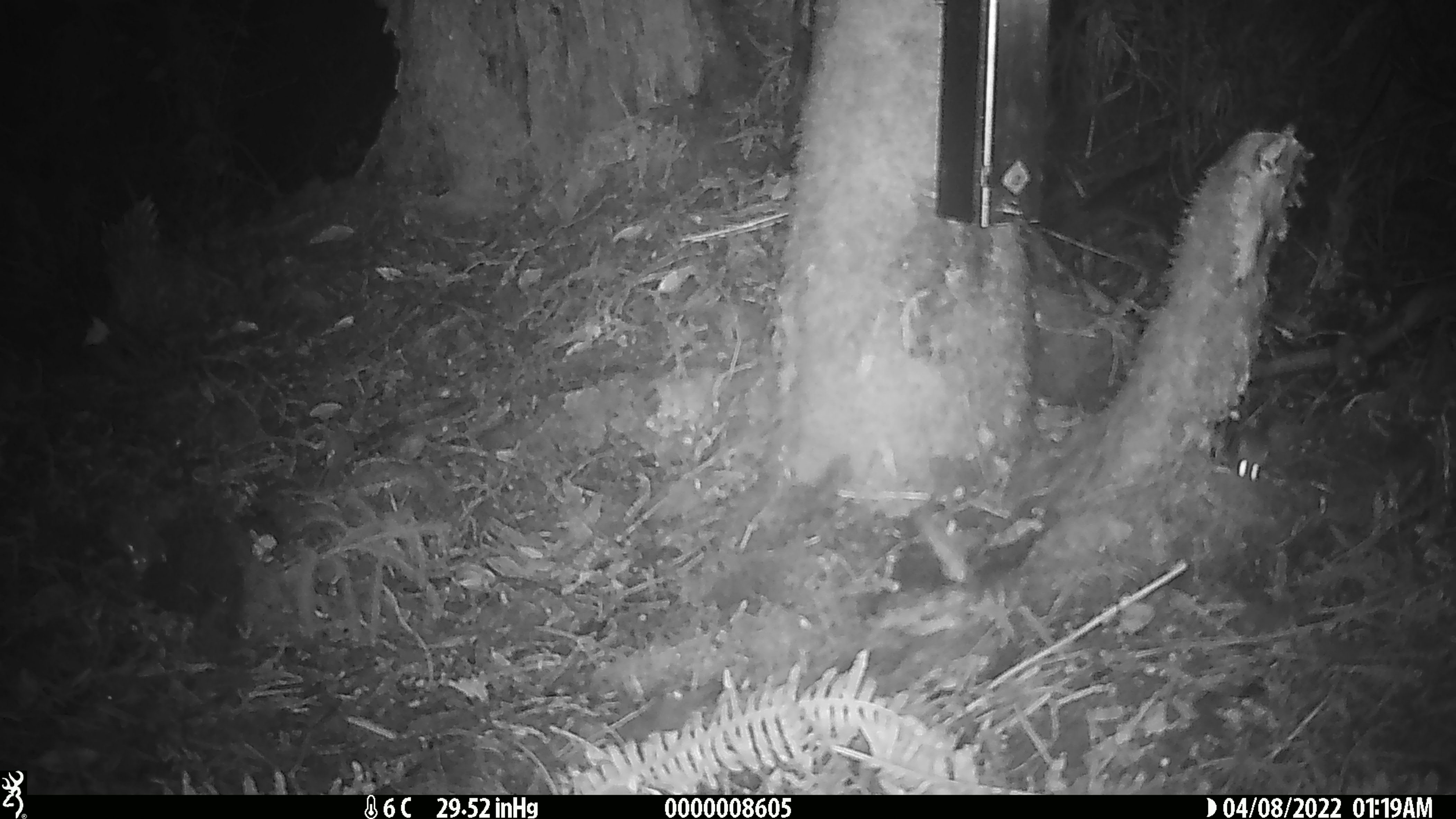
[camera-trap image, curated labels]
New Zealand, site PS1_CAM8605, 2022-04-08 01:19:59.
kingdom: Animalia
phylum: Chordata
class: Mammalia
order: Rodentia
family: Muridae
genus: Mus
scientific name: Mus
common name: mouse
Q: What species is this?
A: Mouse (Mus).